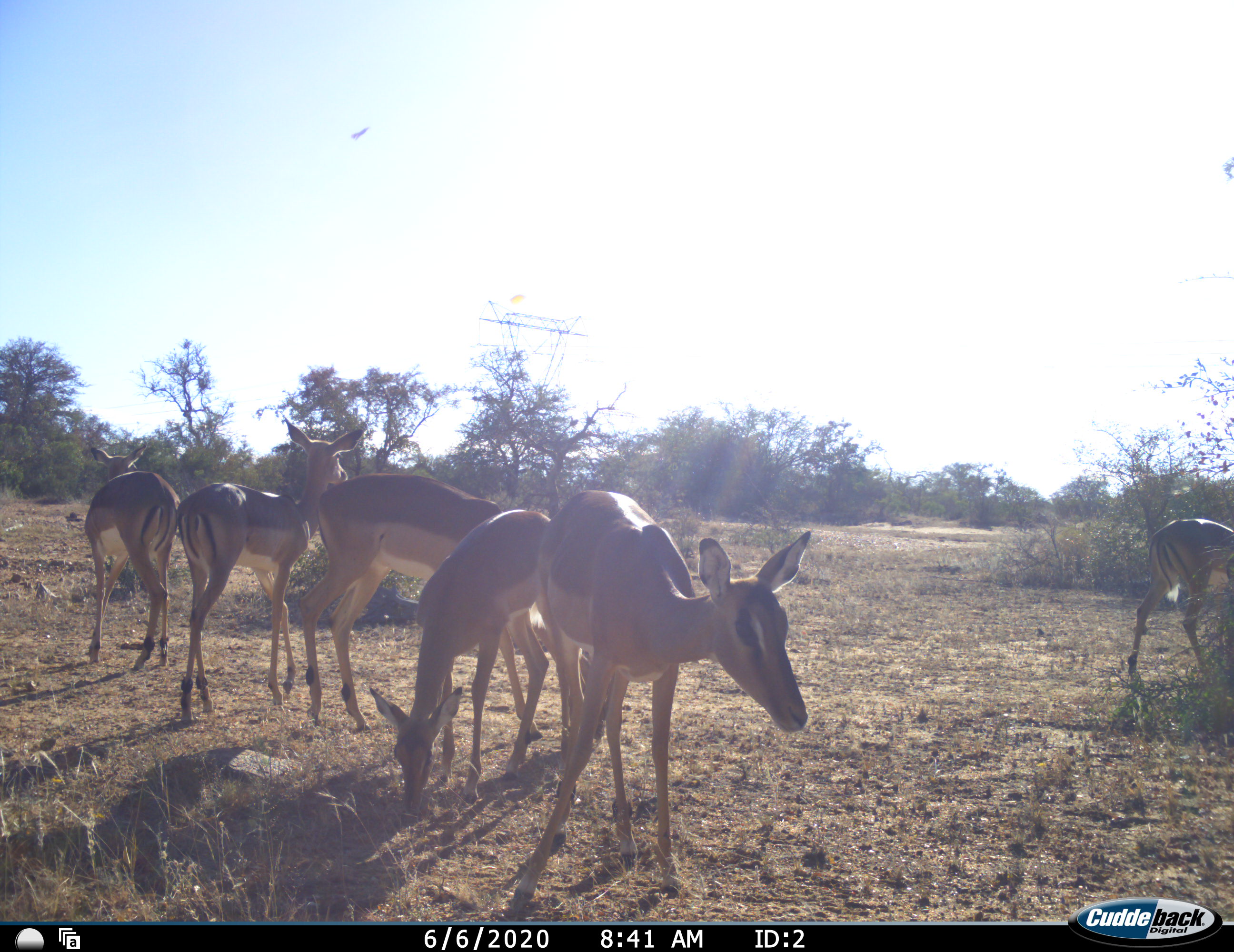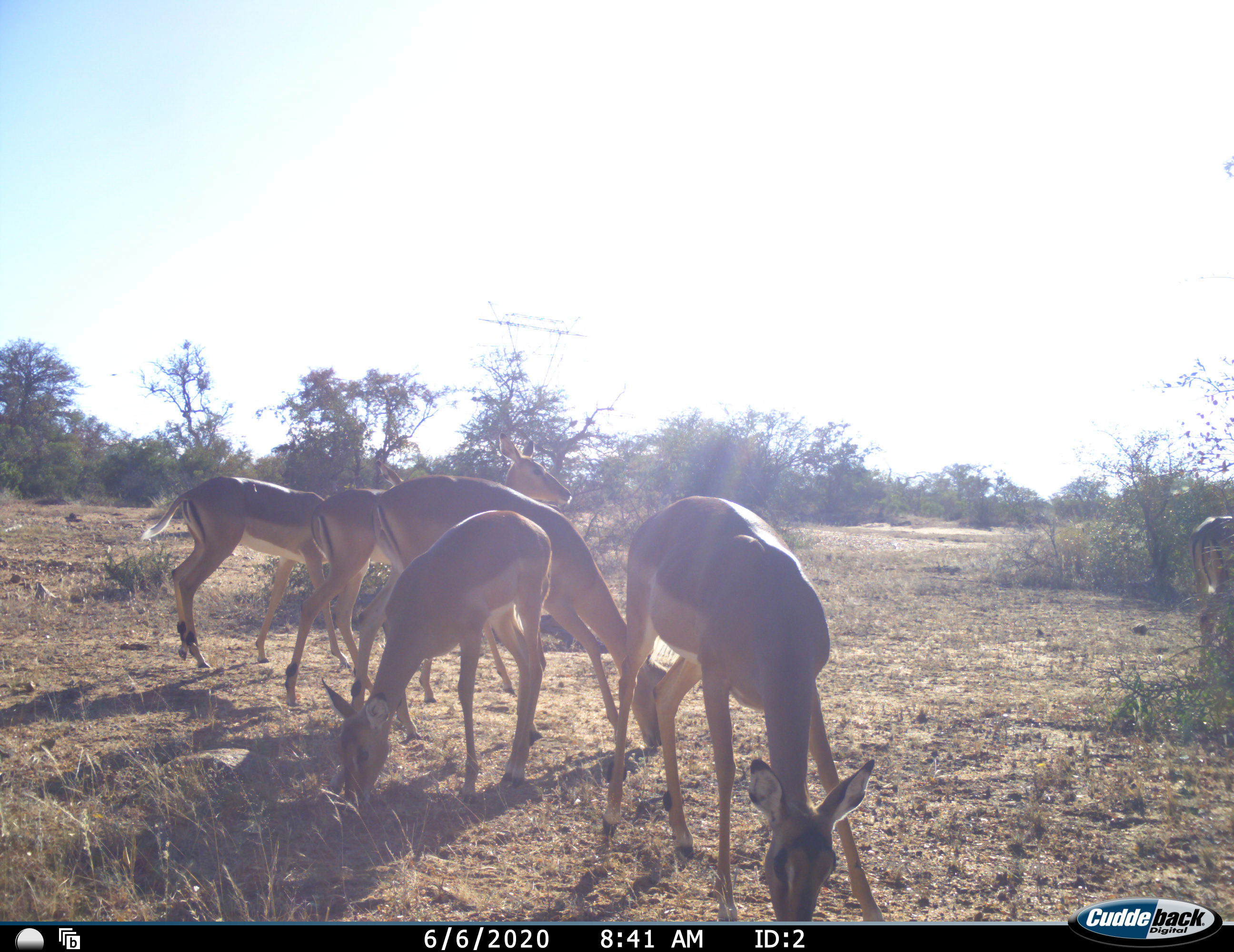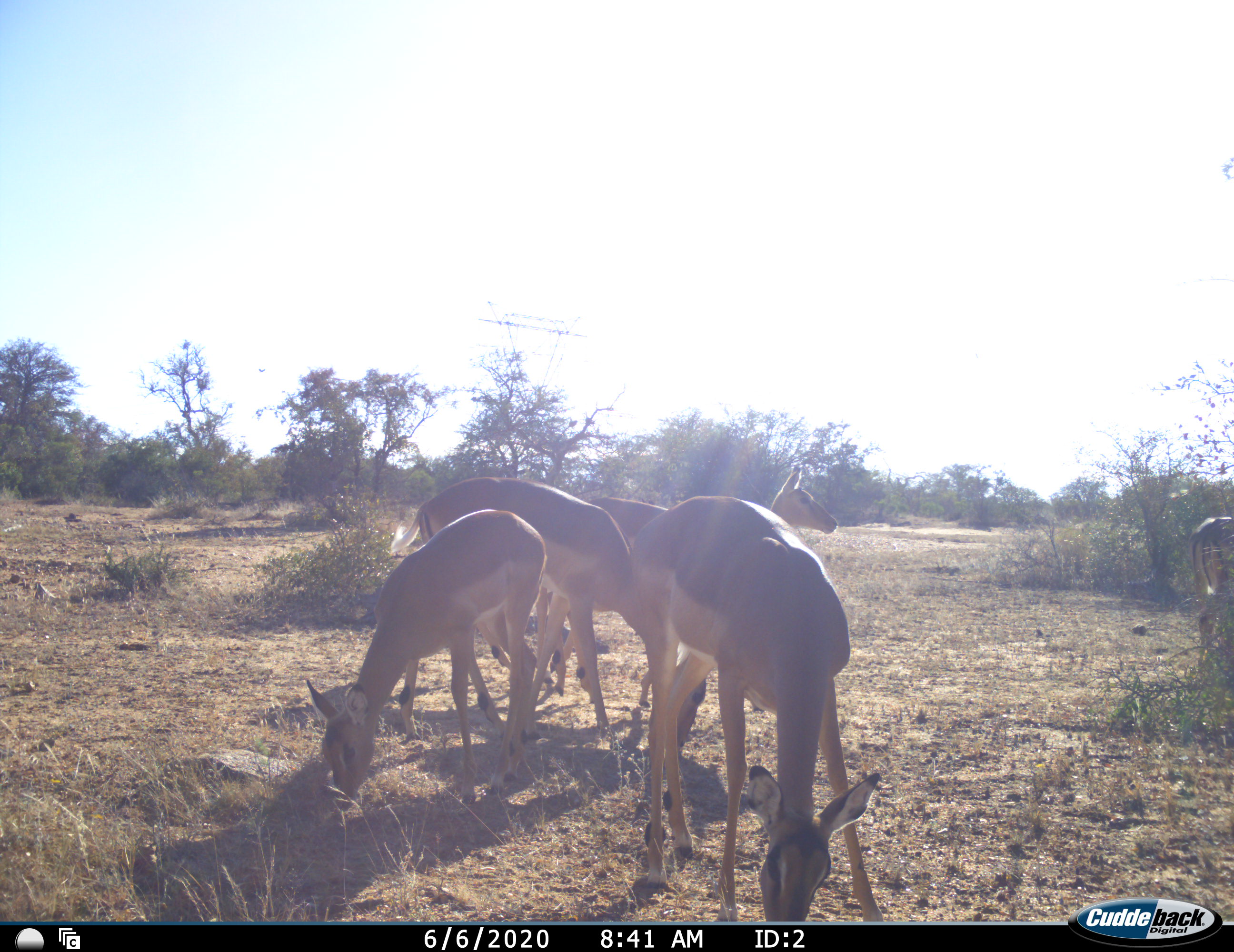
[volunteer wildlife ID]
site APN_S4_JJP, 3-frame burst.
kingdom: Animalia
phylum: Chordata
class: Mammalia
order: Artiodactyla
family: Bovidae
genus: Aepyceros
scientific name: Aepyceros melampus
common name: impala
Impala (Aepyceros melampus), count 6. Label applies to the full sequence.